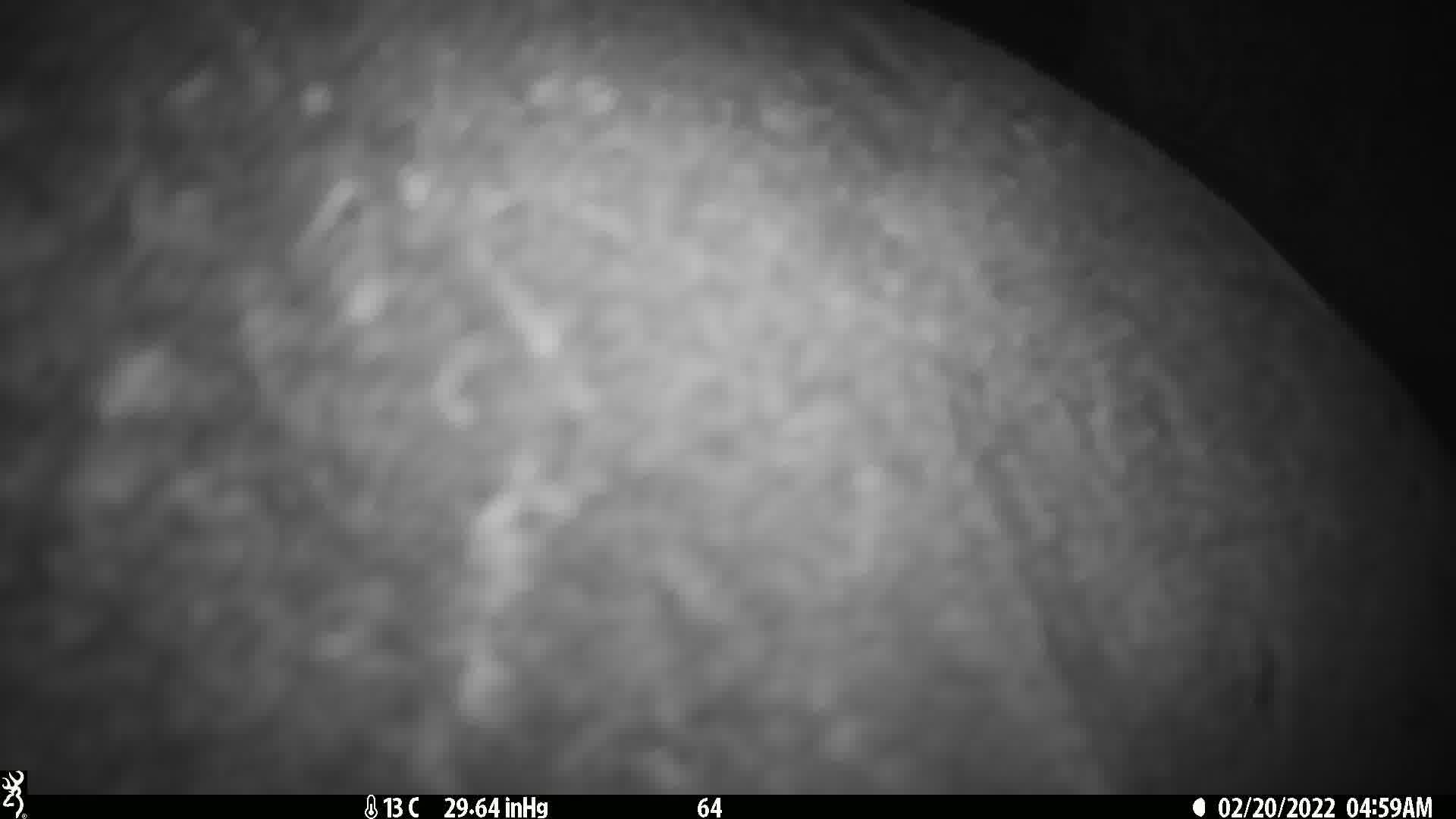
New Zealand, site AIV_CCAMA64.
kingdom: Animalia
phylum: Chordata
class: Mammalia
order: Carnivora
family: Otariidae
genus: Phocarctos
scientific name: Phocarctos hookeri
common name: new zealand sea lion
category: sealion